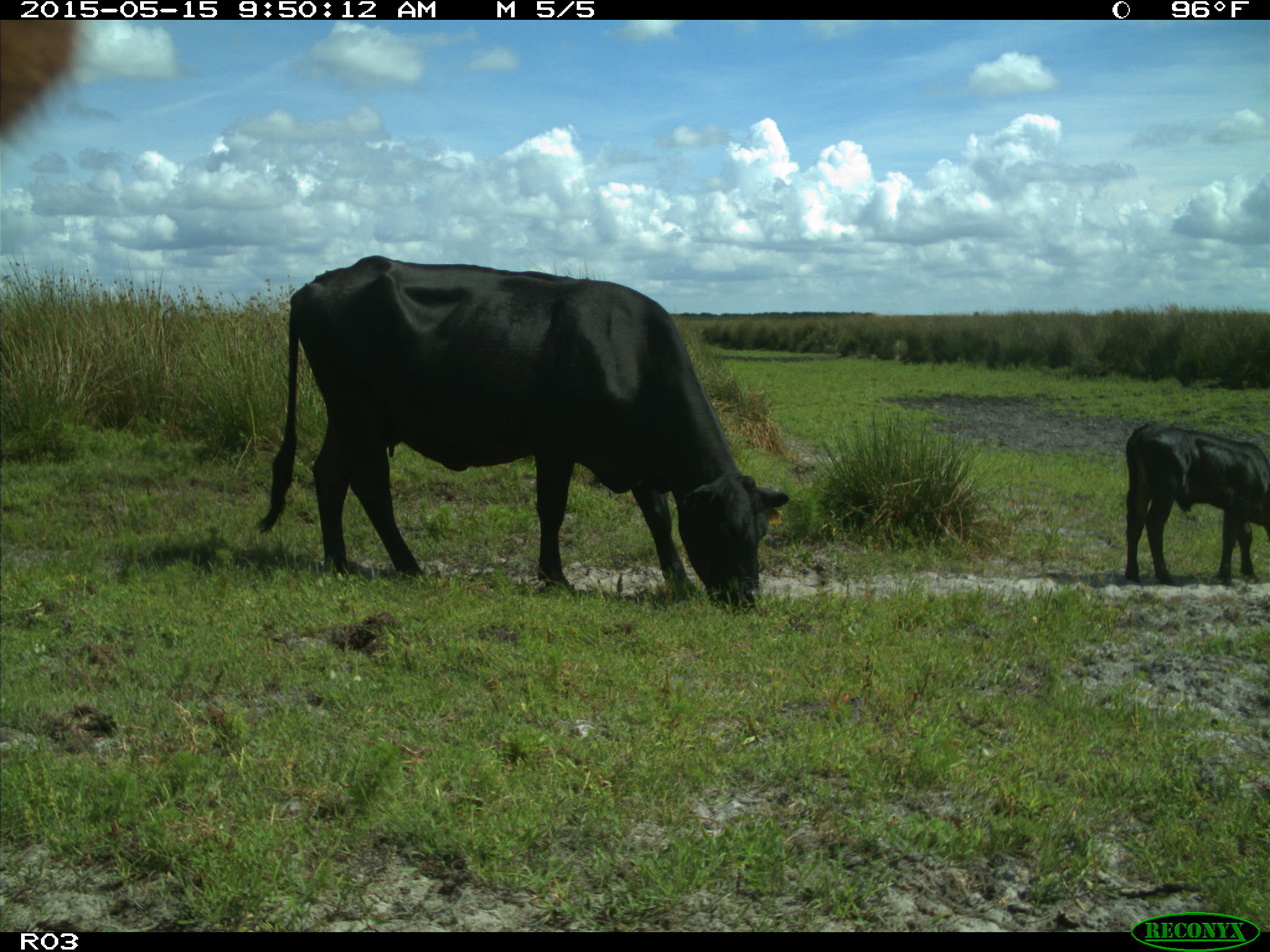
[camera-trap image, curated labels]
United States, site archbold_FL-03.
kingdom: Animalia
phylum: Chordata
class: Mammalia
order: Artiodactyla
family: Bovidae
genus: Bos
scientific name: Bos taurus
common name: domestic cow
Bos taurus (domestic cow).